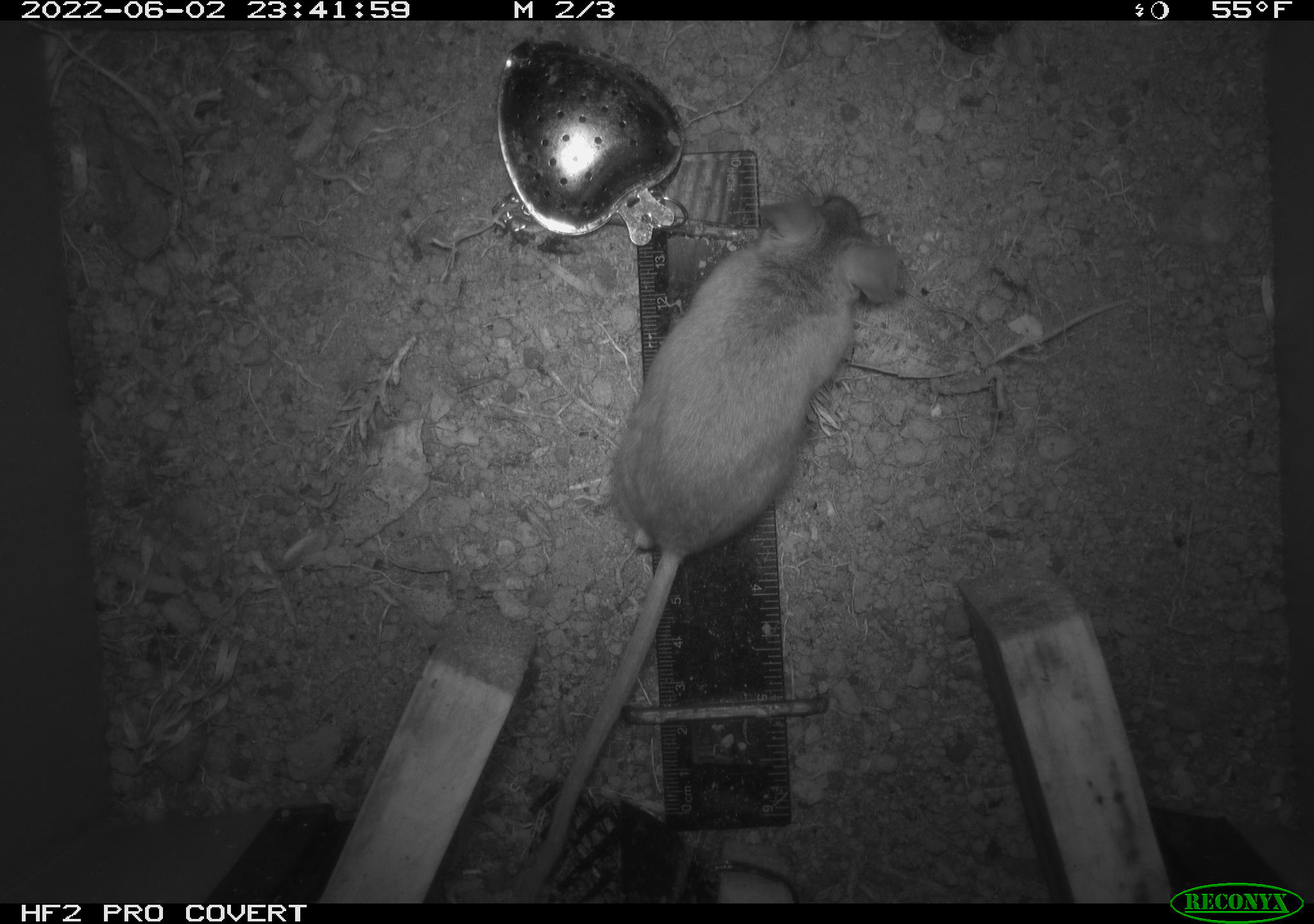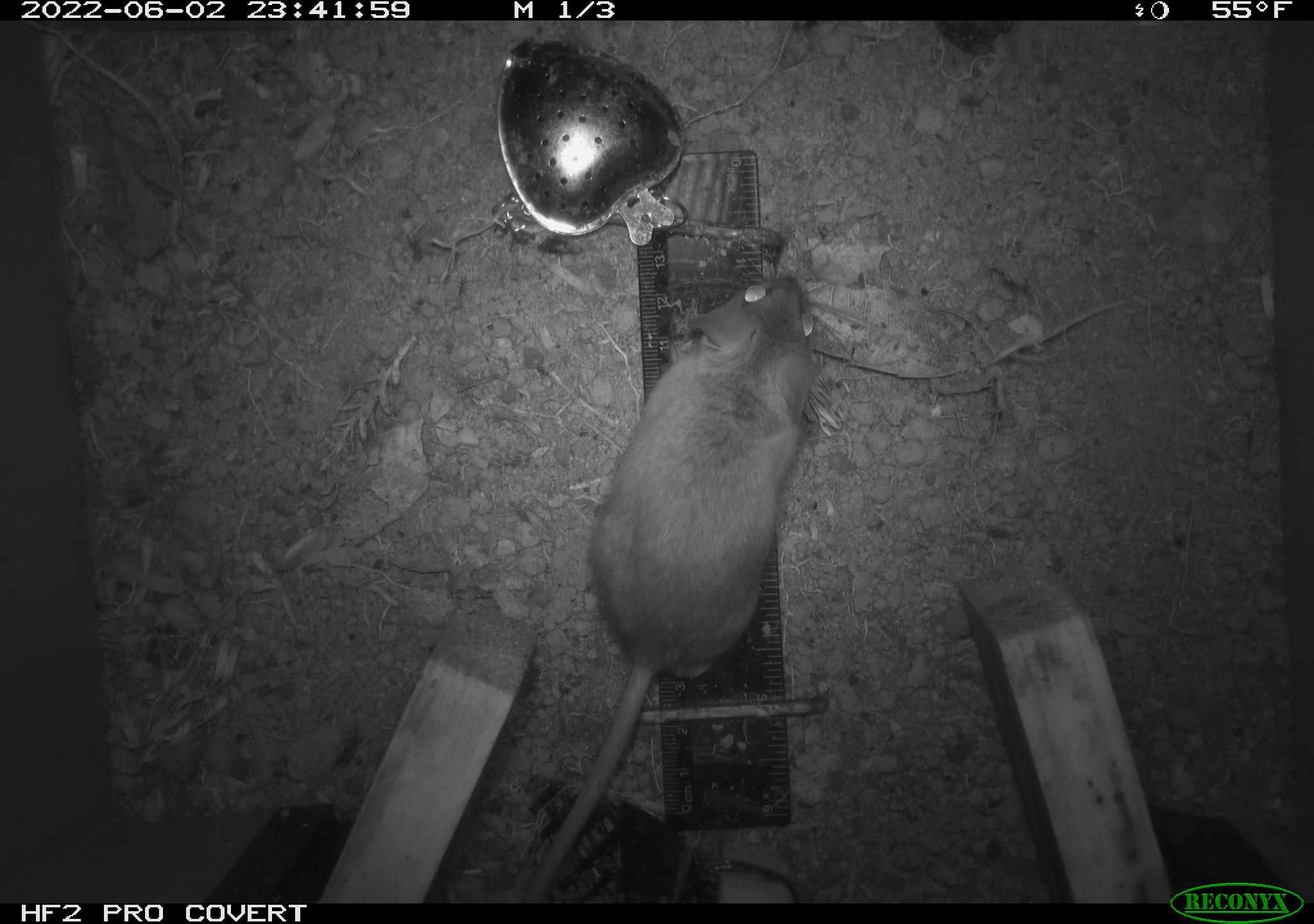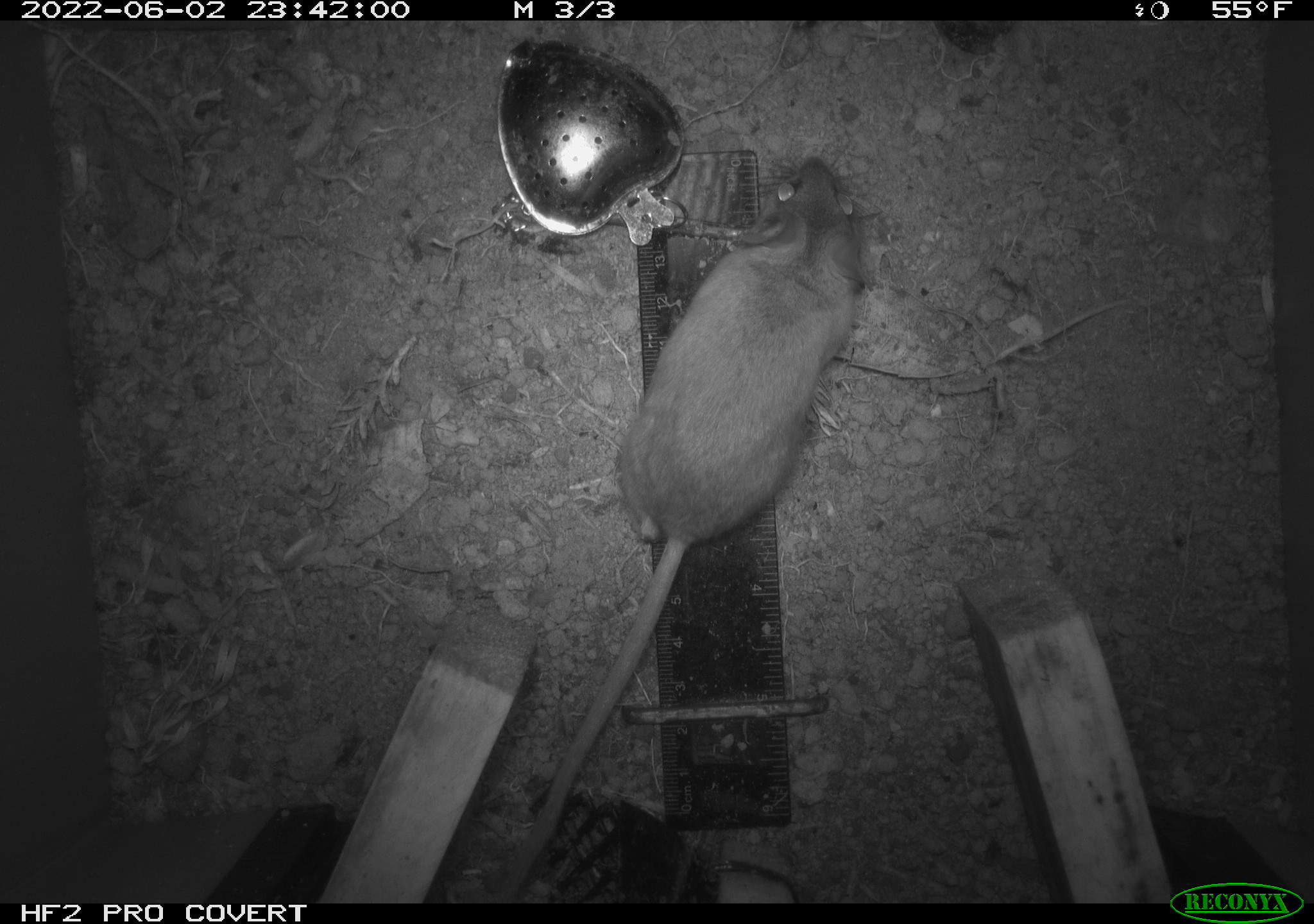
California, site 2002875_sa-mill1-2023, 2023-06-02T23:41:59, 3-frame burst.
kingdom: Animalia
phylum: Chordata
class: Mammalia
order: Rodentia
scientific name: Rodentia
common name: mouse species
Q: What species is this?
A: Mouse species (Rodentia).